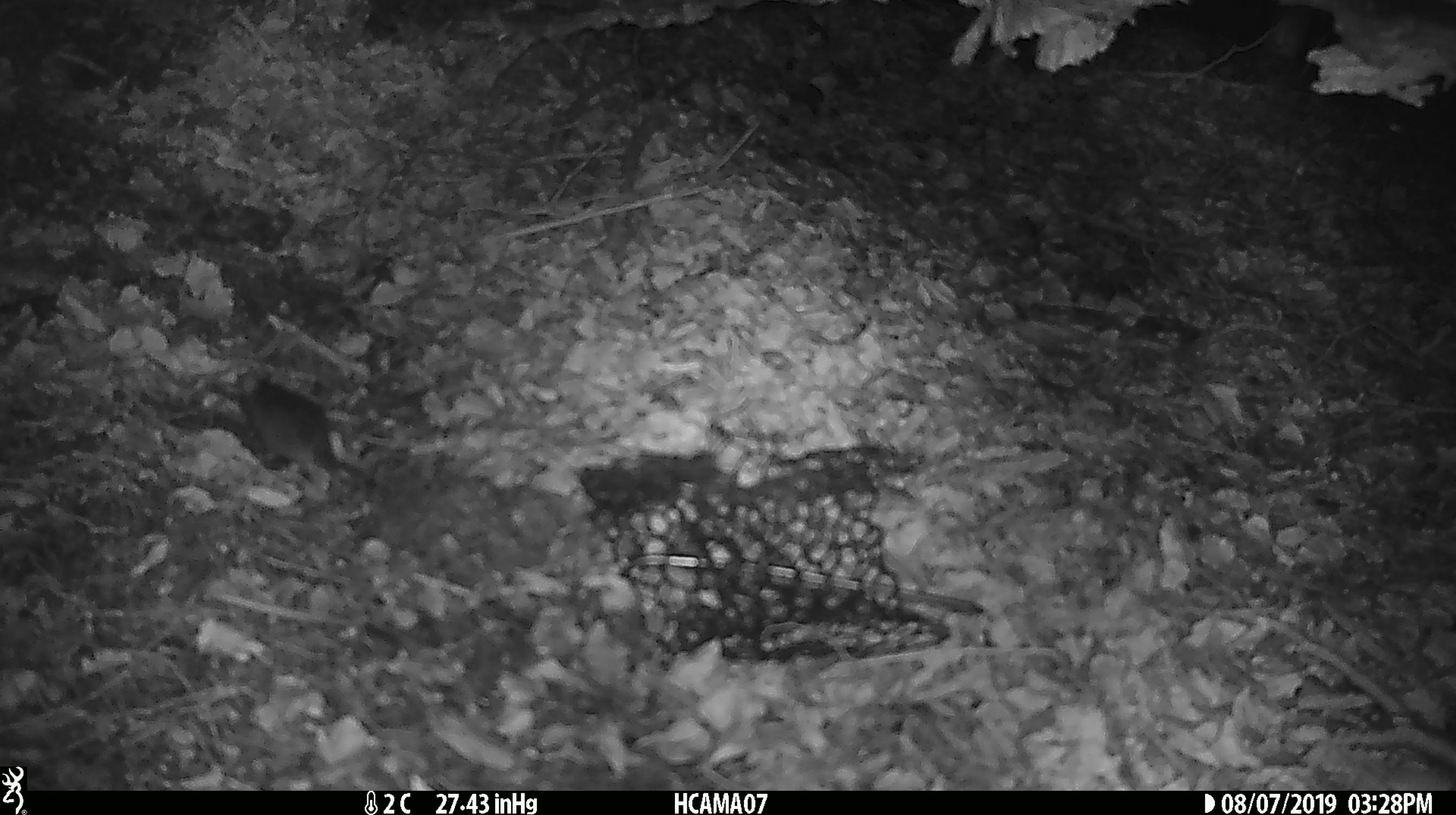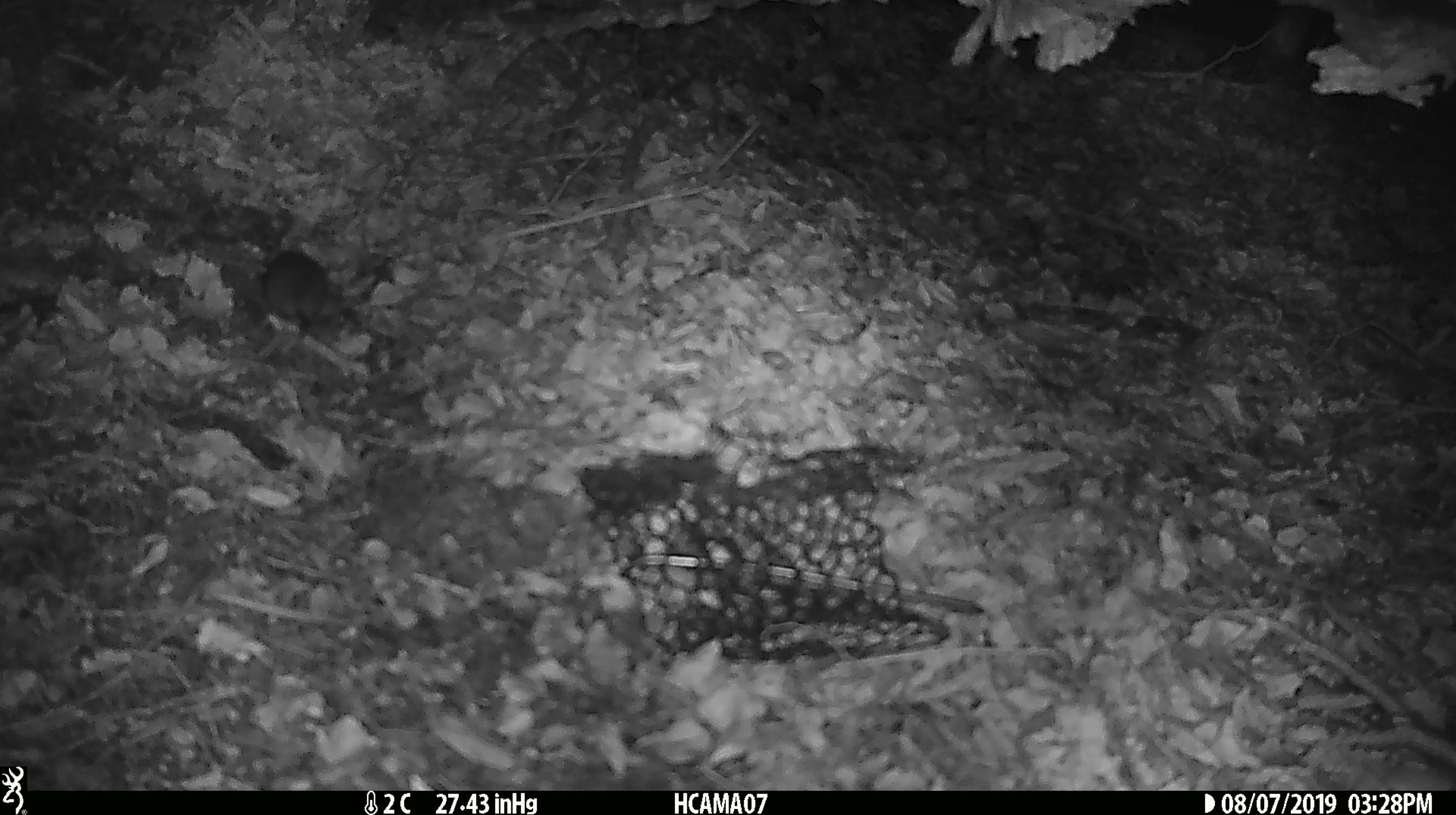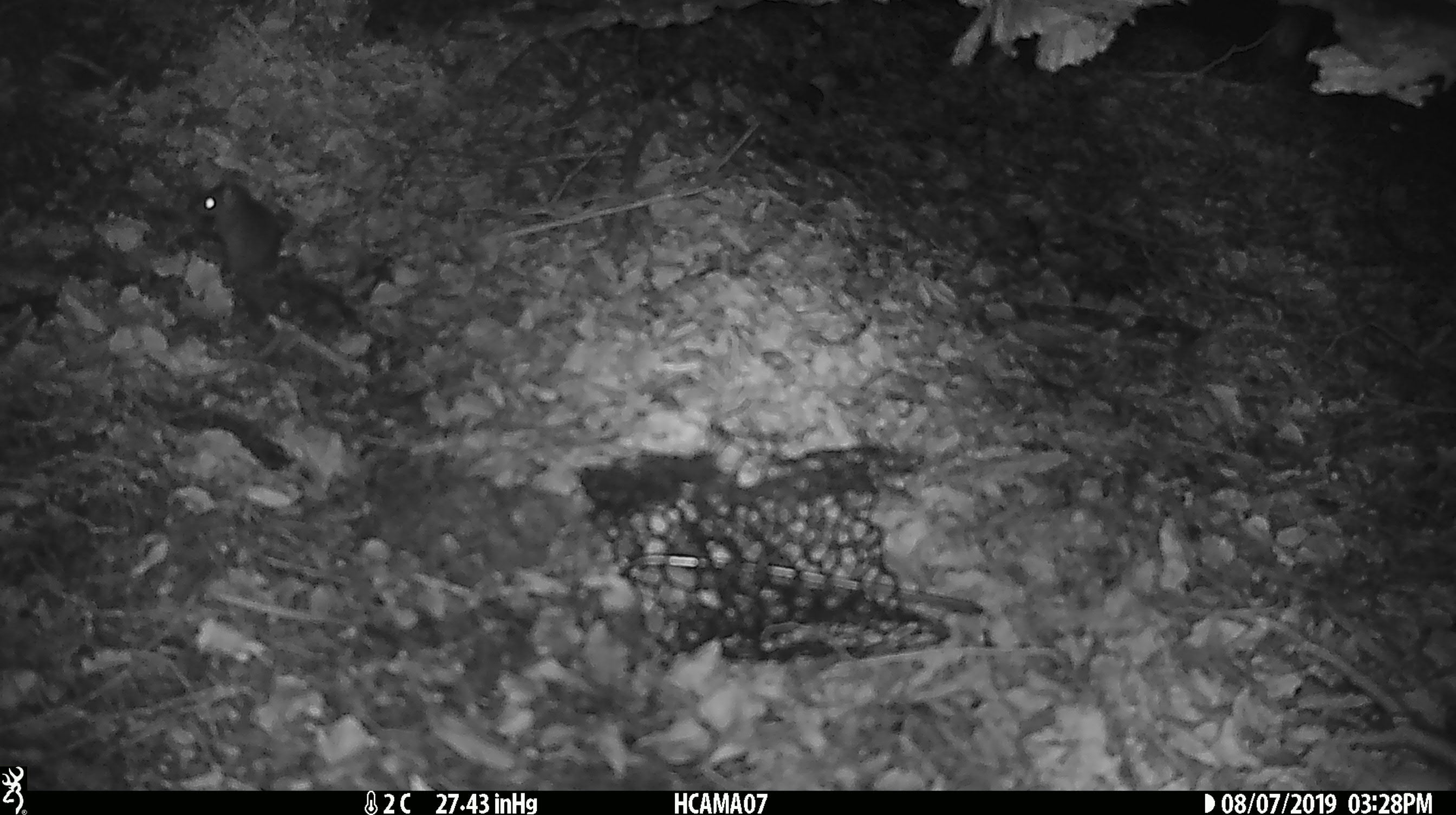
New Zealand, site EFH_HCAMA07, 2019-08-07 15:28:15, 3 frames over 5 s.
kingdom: Animalia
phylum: Chordata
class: Mammalia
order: Rodentia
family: Muridae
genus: Rattus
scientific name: Rattus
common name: rat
Rat (Rattus).